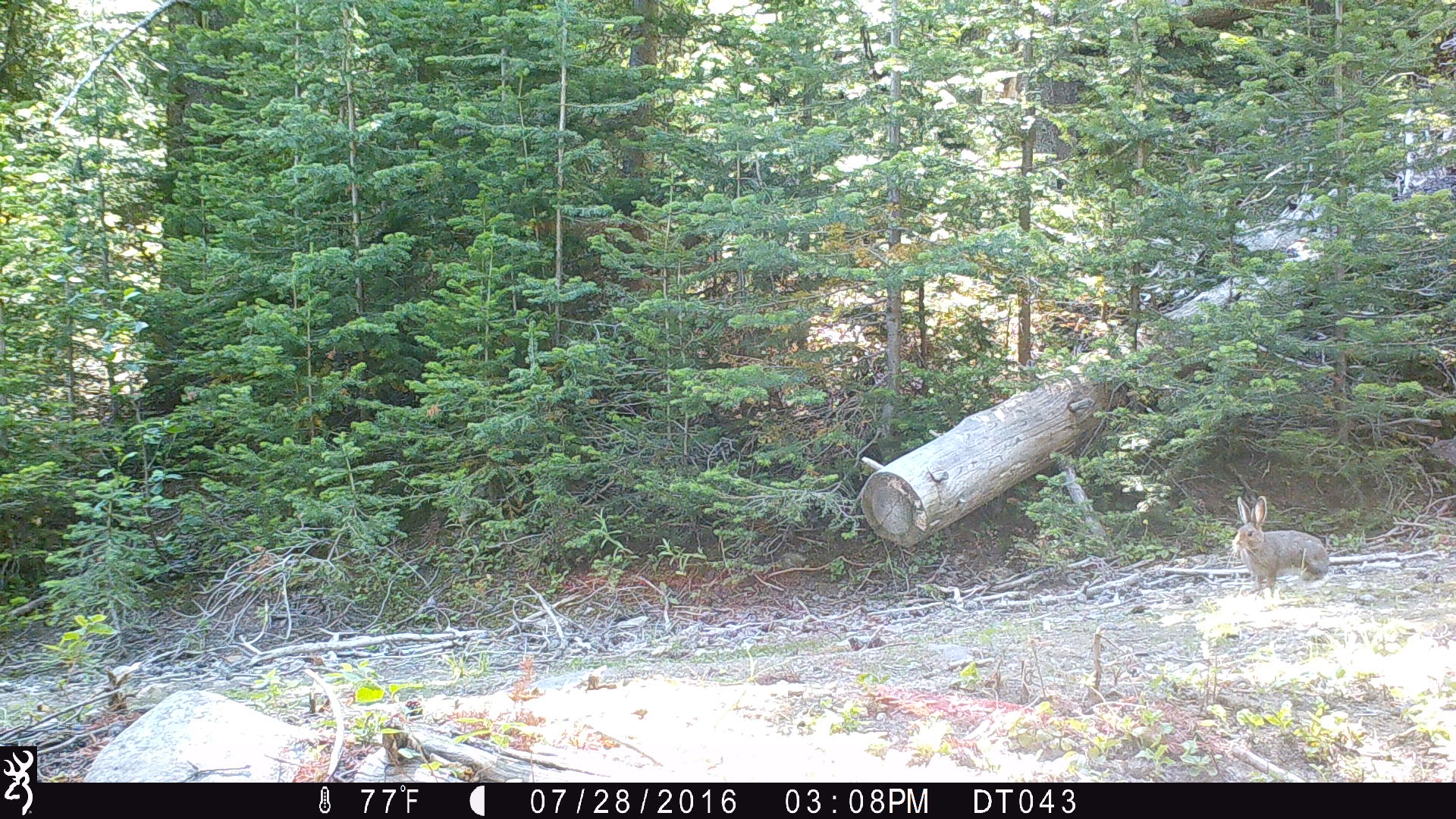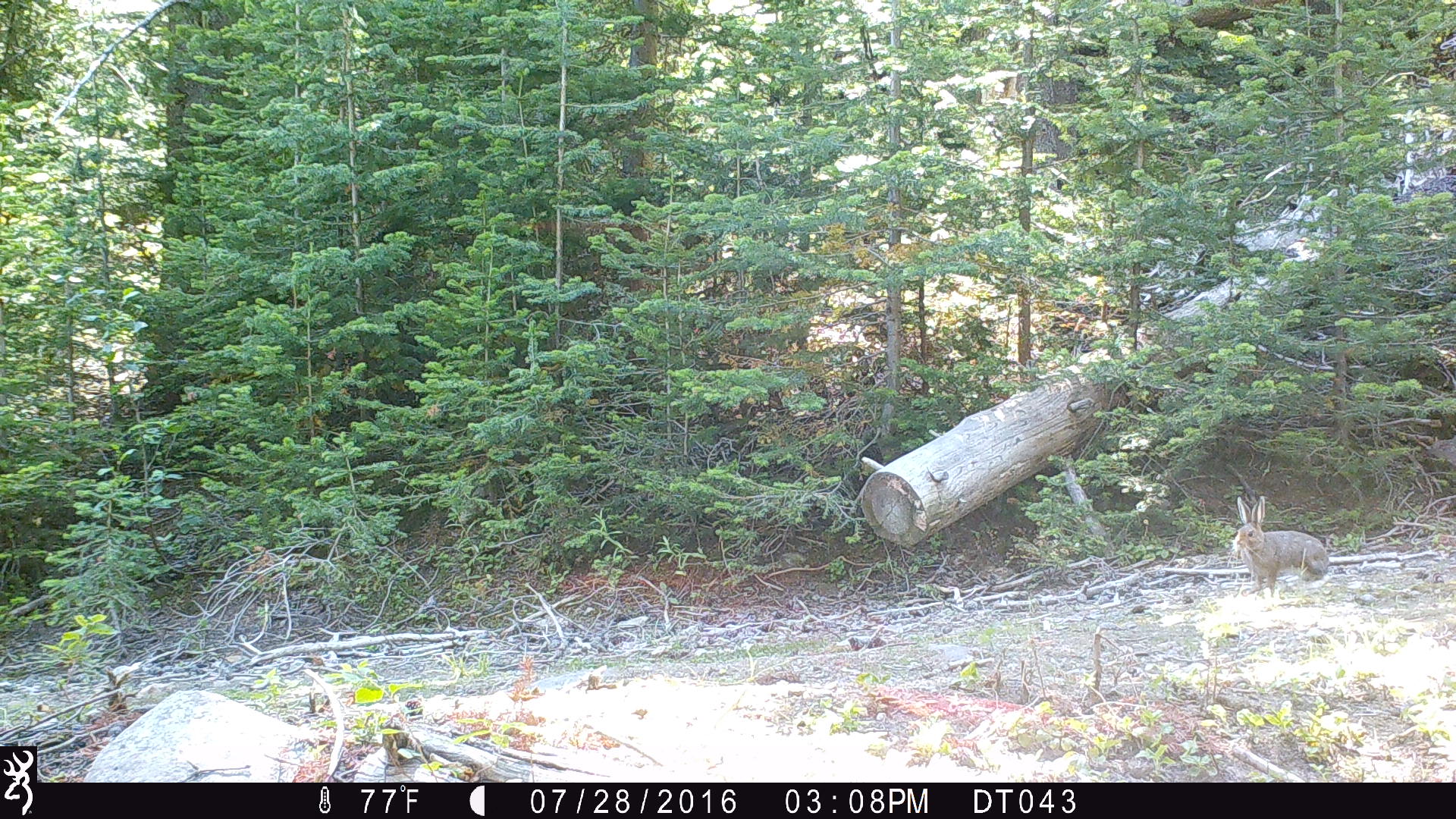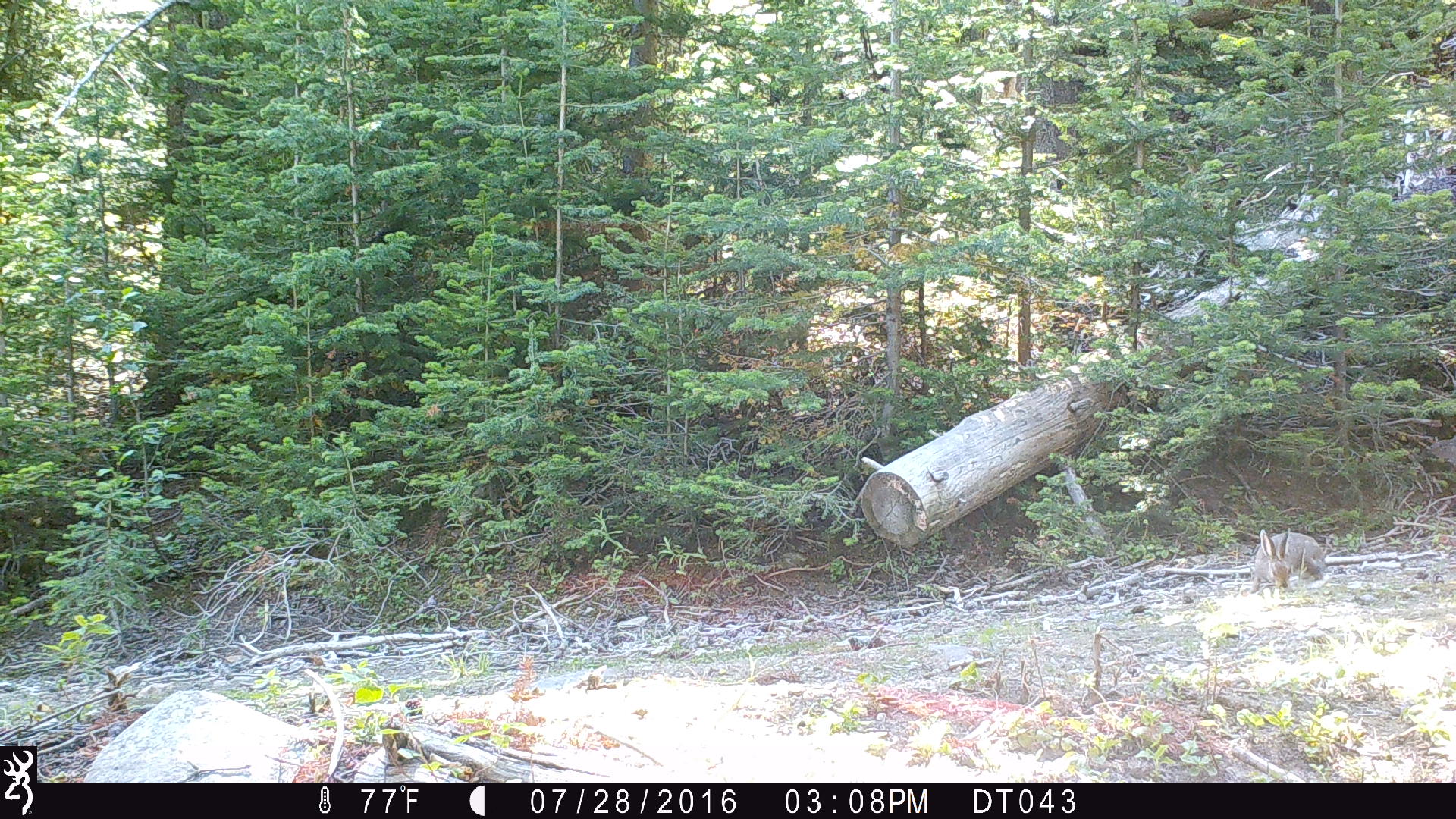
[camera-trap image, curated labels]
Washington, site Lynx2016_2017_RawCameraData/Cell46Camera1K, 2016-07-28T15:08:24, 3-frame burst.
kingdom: Animalia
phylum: Chordata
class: Mammalia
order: Lagomorpha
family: Leporidae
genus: Lepus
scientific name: Lepus americanus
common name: snowshoe hare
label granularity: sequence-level